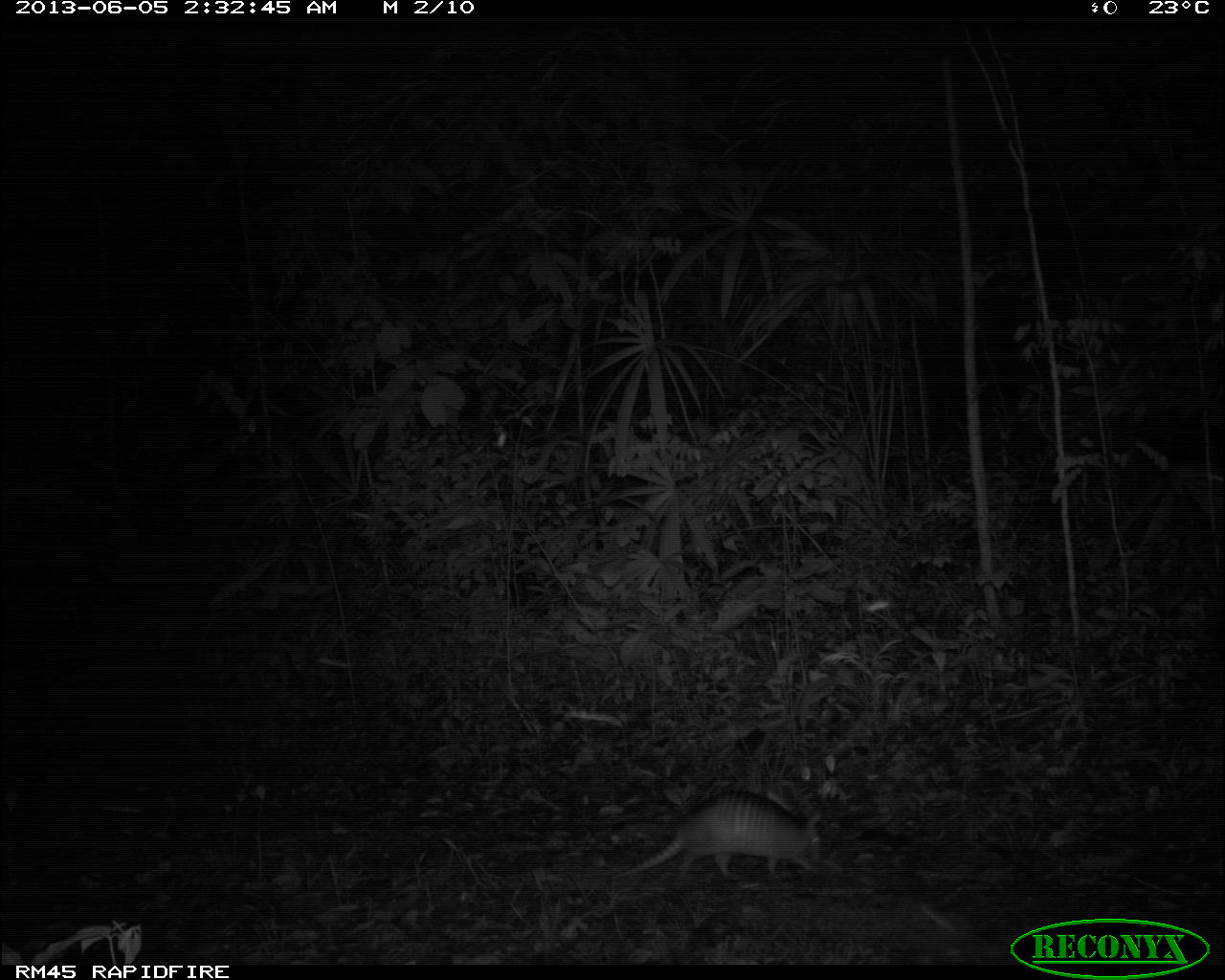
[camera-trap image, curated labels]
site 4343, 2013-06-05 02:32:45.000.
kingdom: Animalia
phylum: Chordata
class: Mammalia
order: Cingulata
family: Dasypodidae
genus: Dasypus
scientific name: Dasypus novemcinctus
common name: nine-banded armadillo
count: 1